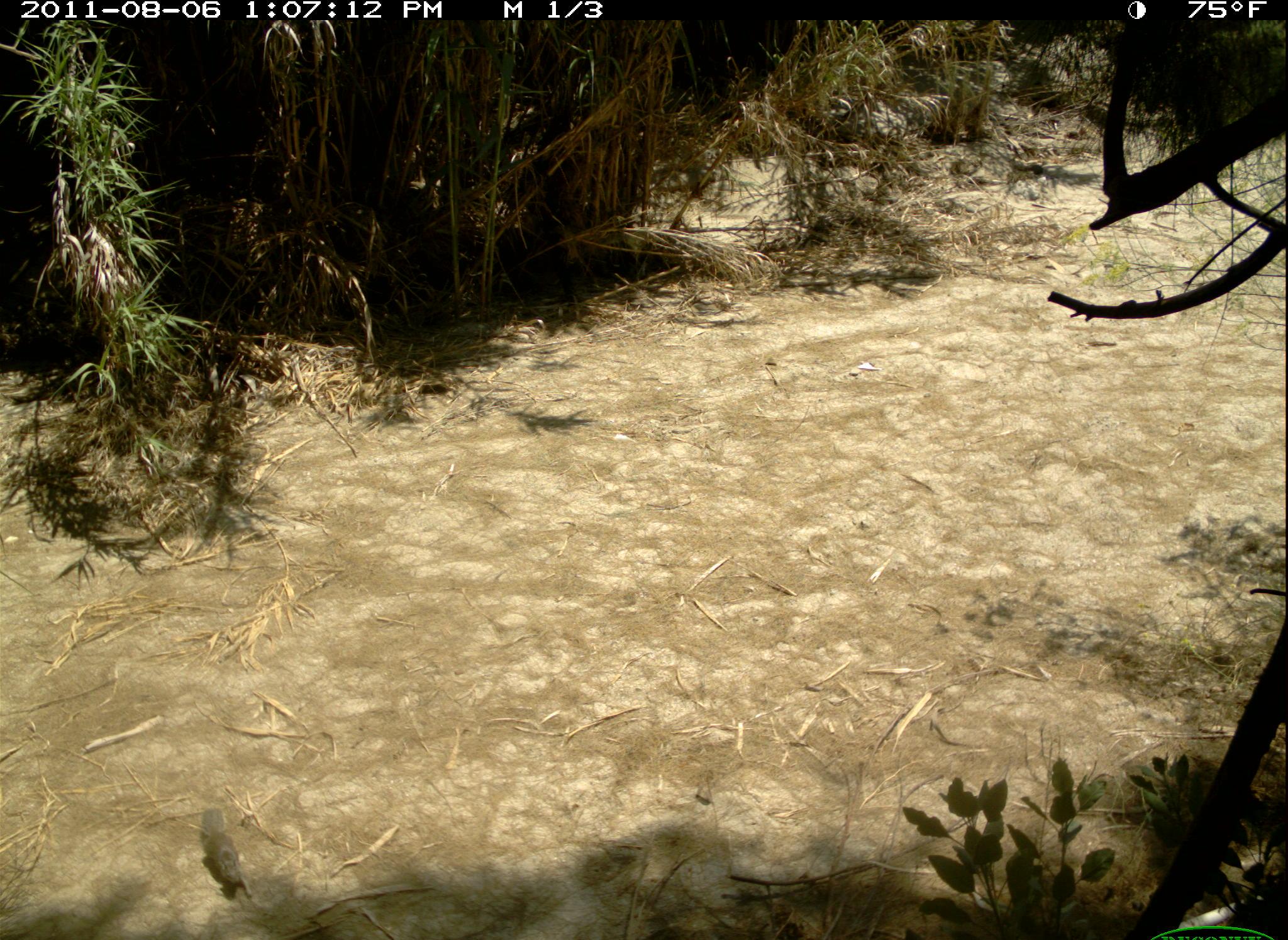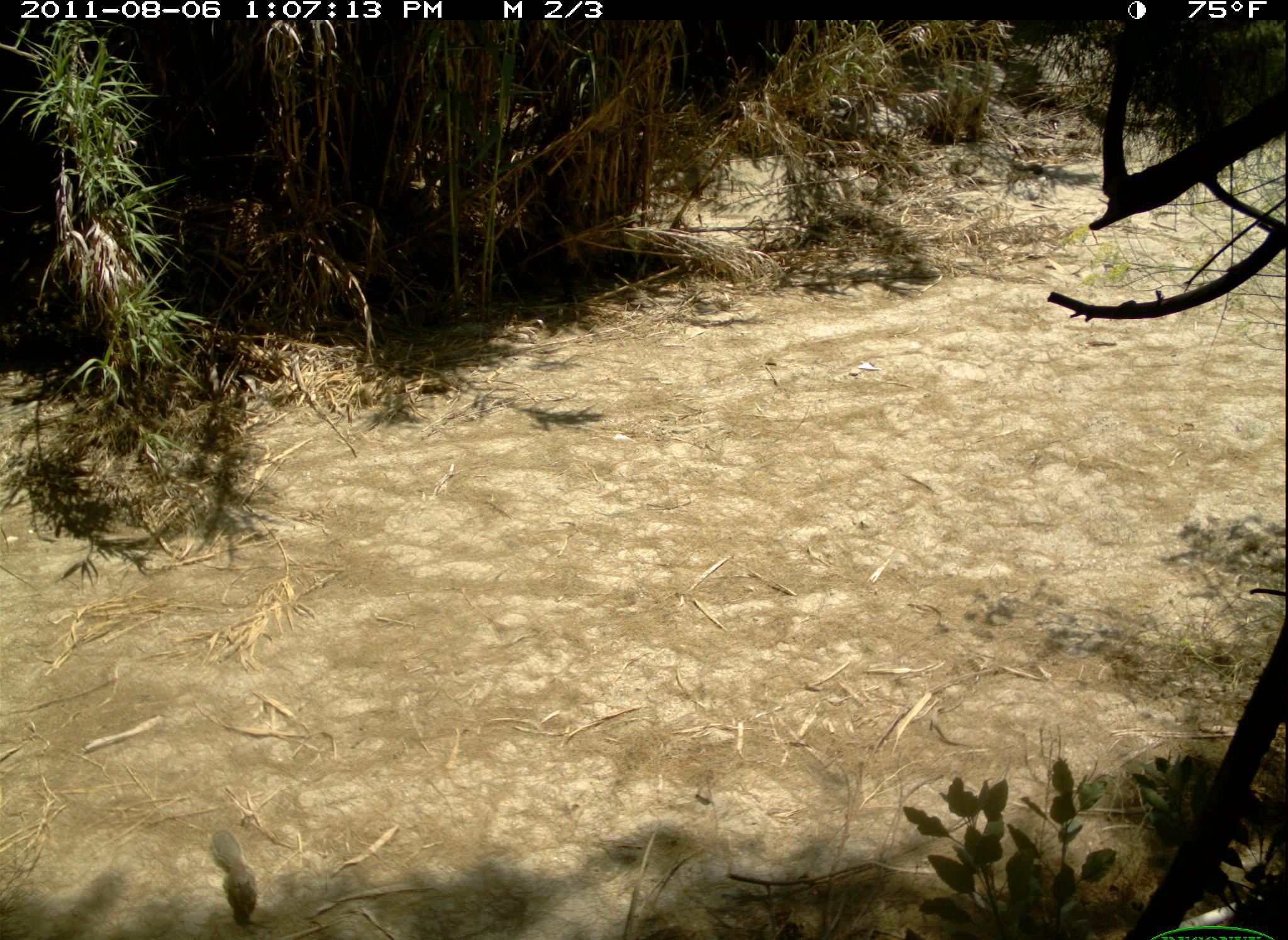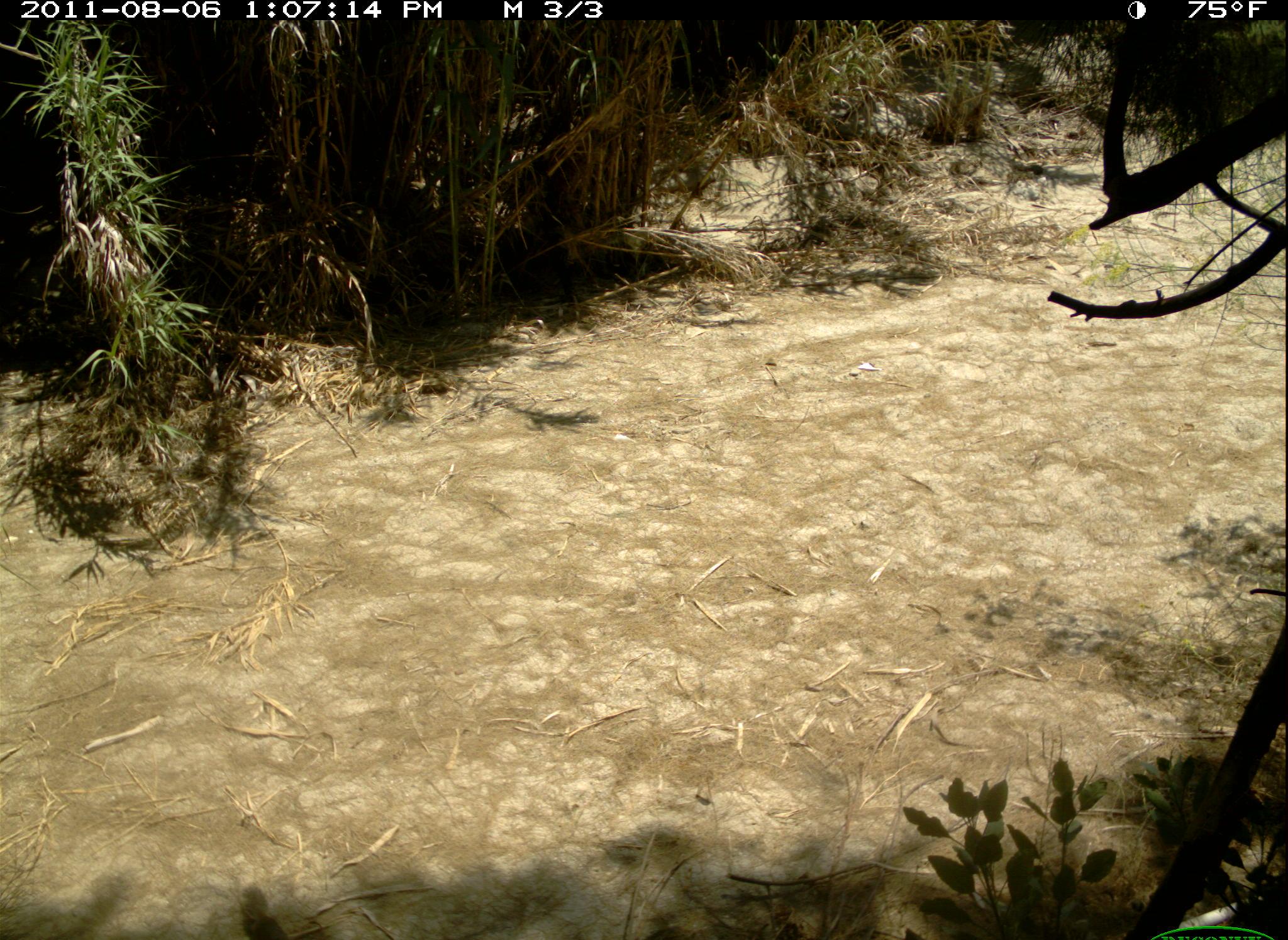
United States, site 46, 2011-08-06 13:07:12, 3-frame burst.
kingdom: Animalia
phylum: Chordata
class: Mammalia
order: Rodentia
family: Sciuridae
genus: Sciurus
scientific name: Sciurus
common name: squirrel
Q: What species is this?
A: Squirrel (Sciurus).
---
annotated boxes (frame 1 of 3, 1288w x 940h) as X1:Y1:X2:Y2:
squirrel: 197:801:257:903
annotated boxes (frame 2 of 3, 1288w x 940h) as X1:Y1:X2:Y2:
squirrel: 201:813:279:939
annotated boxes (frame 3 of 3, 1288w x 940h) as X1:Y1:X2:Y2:
squirrel: 228:877:300:940